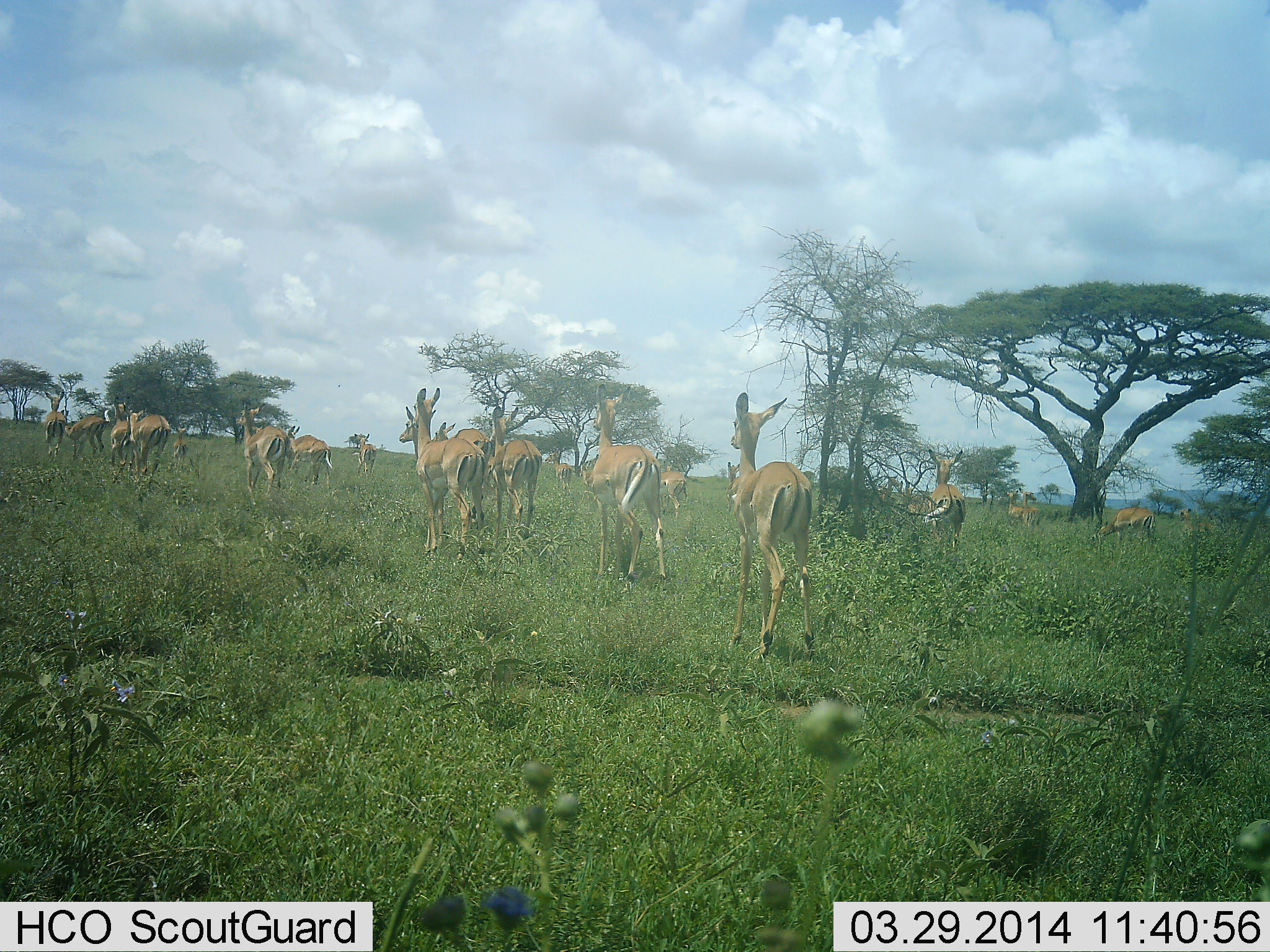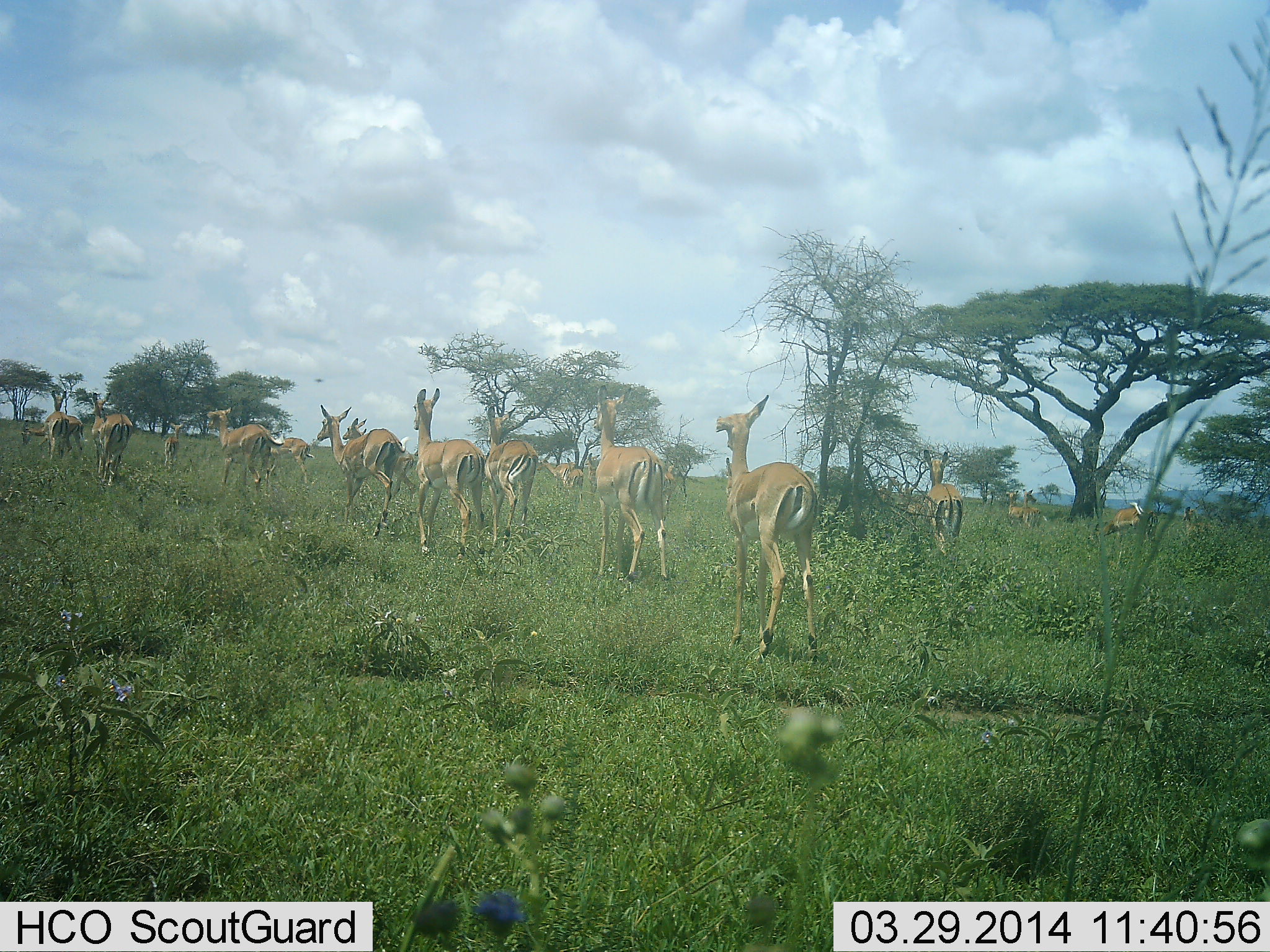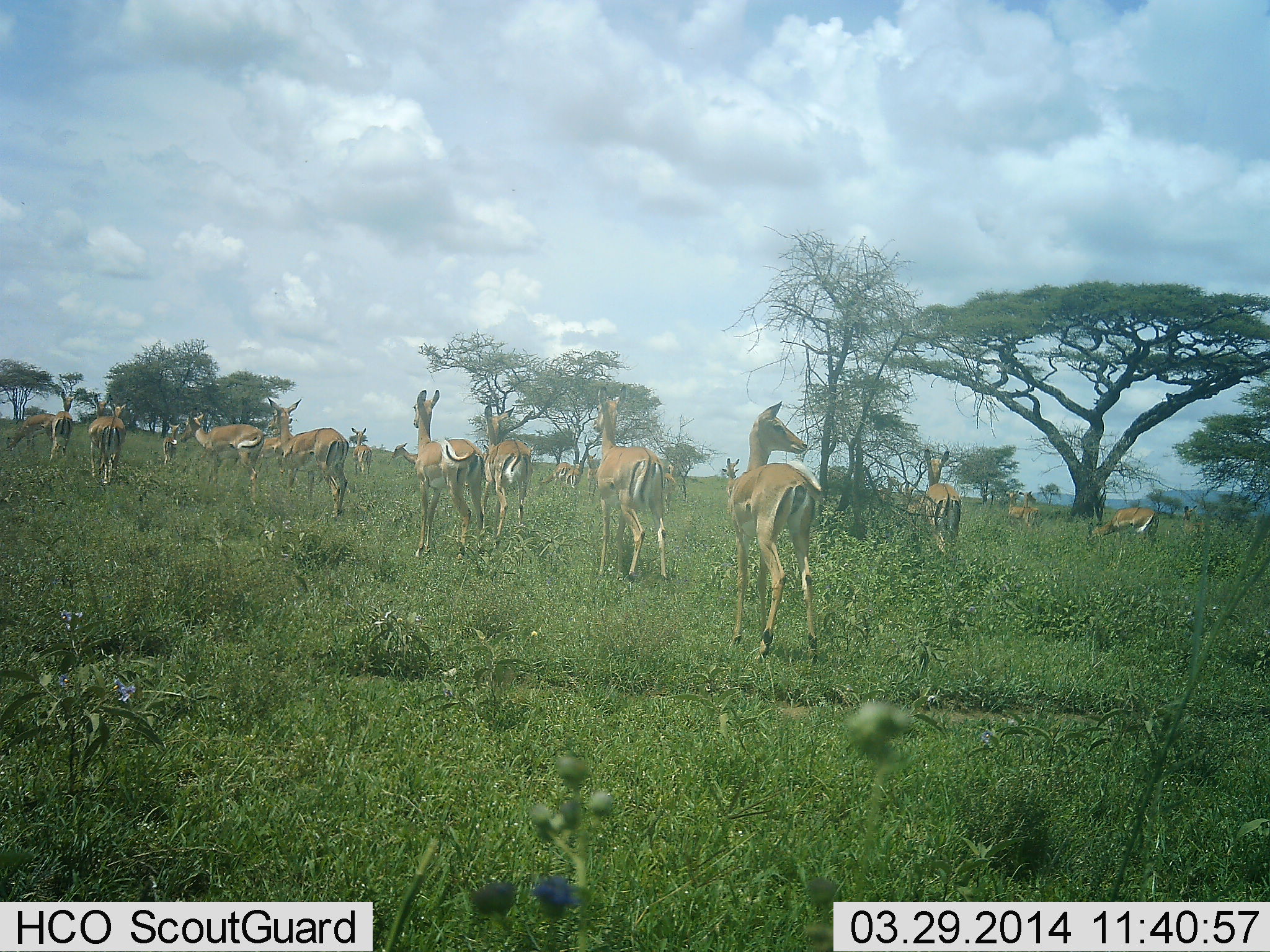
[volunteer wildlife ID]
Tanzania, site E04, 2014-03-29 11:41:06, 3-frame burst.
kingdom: Animalia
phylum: Chordata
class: Mammalia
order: Artiodactyla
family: Bovidae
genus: Aepyceros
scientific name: Aepyceros melampus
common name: impala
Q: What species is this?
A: Impala (Aepyceros melampus).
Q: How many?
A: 11-50.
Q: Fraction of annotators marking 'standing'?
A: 60%.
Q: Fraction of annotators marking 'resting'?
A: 0%.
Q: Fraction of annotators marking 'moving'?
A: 80%.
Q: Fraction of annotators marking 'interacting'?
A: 0%.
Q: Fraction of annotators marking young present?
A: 10%.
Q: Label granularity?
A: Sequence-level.